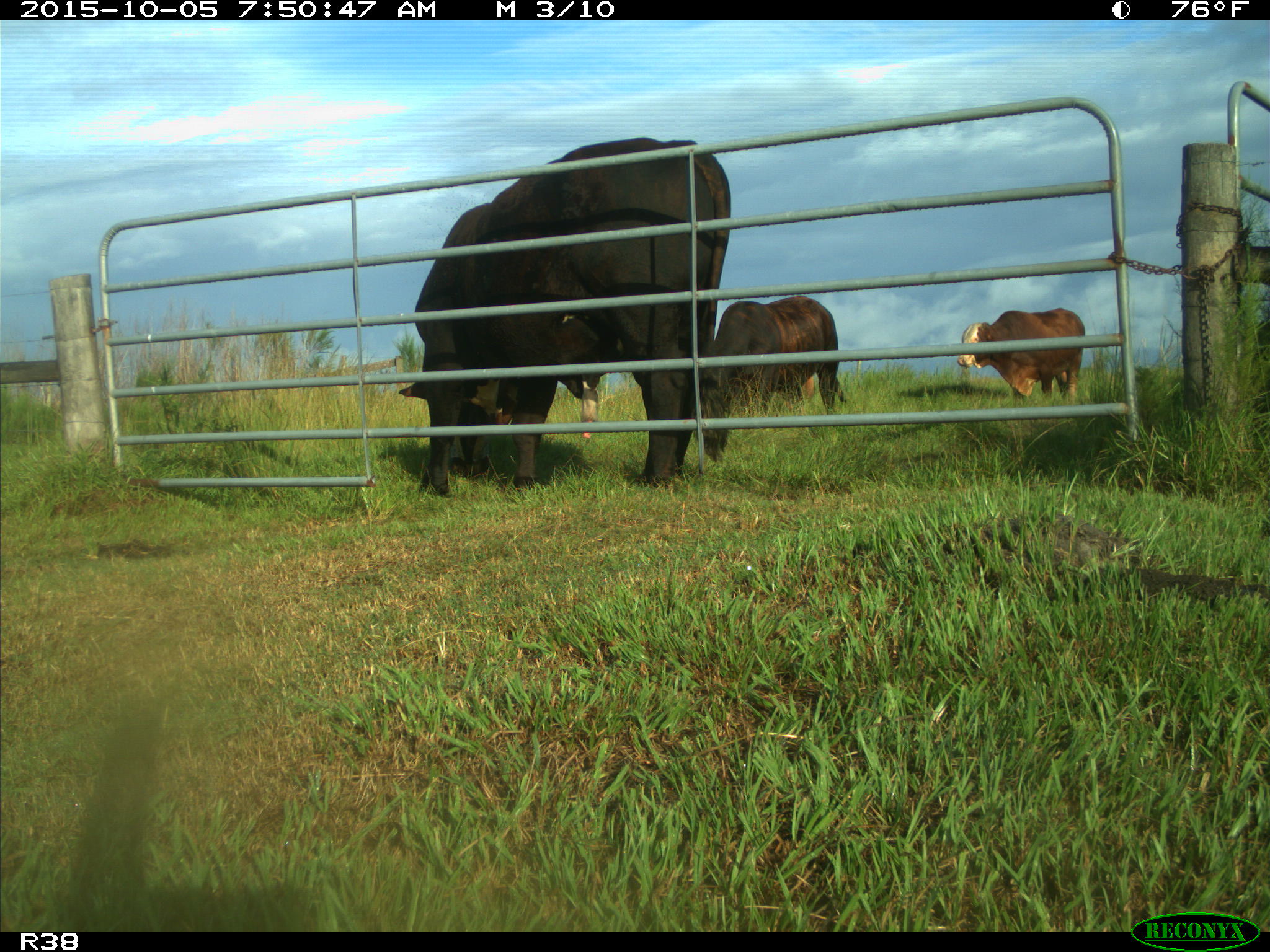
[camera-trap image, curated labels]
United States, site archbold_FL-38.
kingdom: Animalia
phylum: Chordata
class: Mammalia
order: Artiodactyla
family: Bovidae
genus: Bos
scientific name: Bos taurus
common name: domestic cow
Bos taurus (domestic cow).